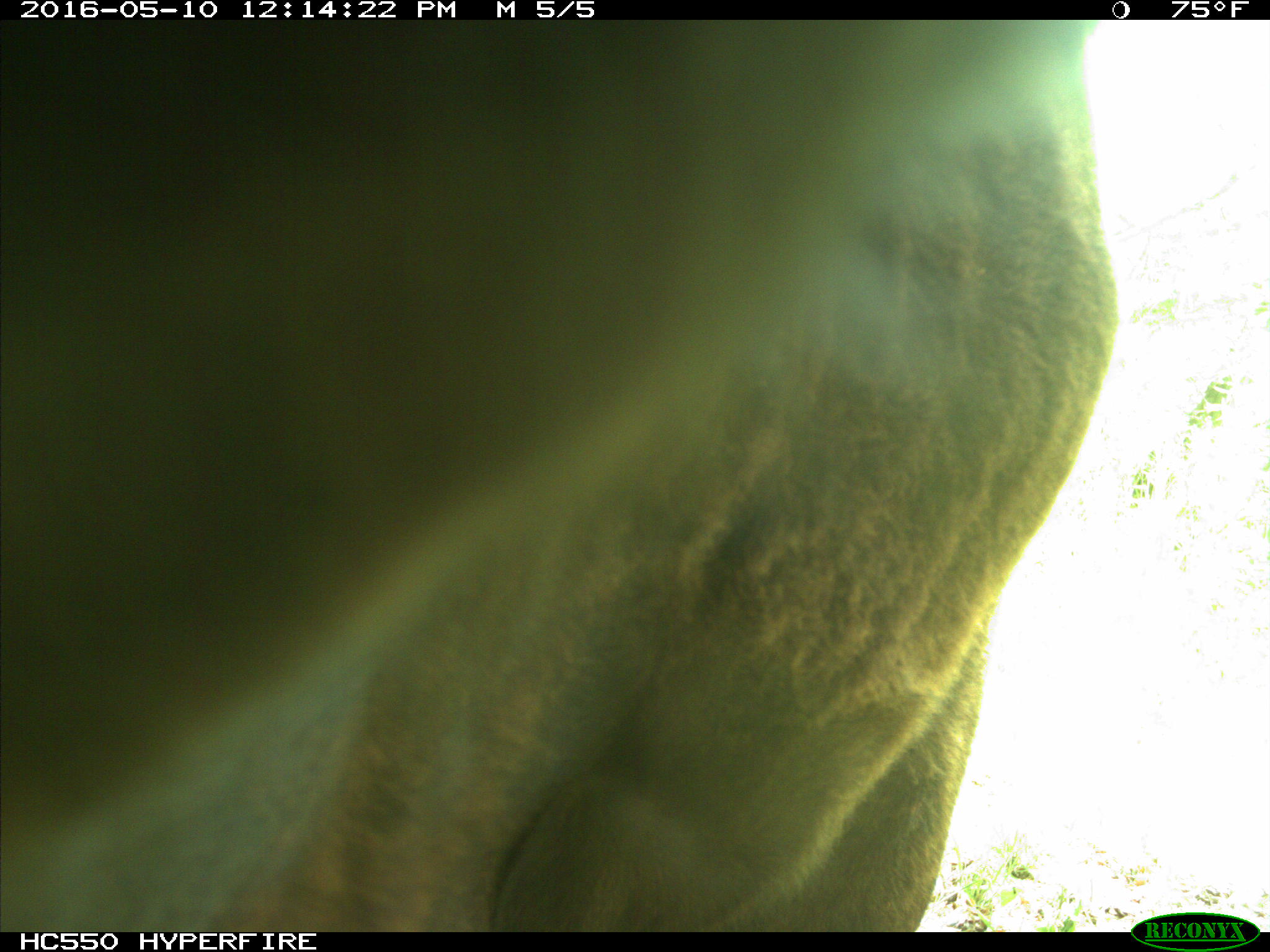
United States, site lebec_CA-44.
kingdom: Animalia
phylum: Chordata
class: Mammalia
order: Artiodactyla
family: Bovidae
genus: Bos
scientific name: Bos taurus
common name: domestic cow